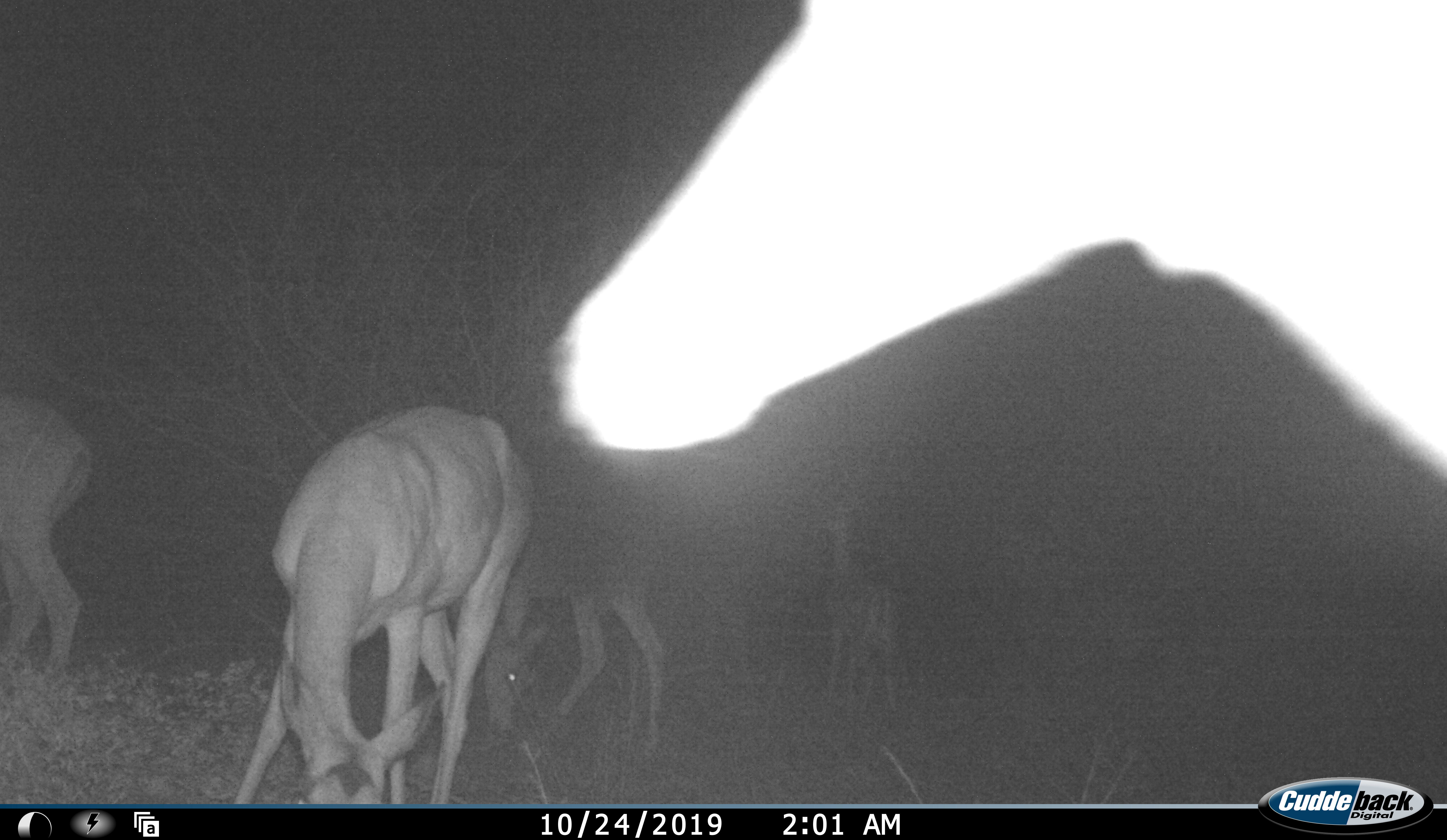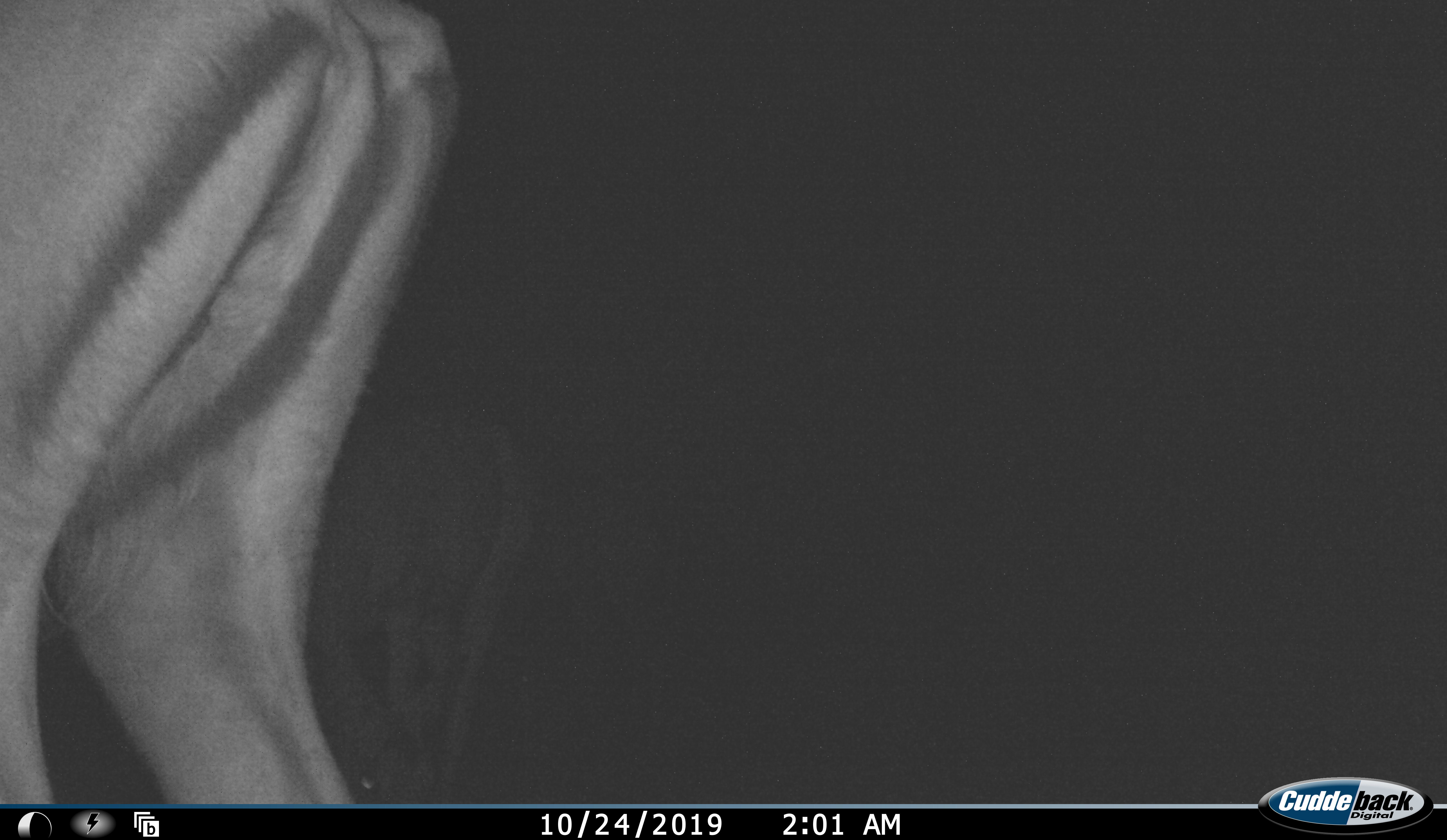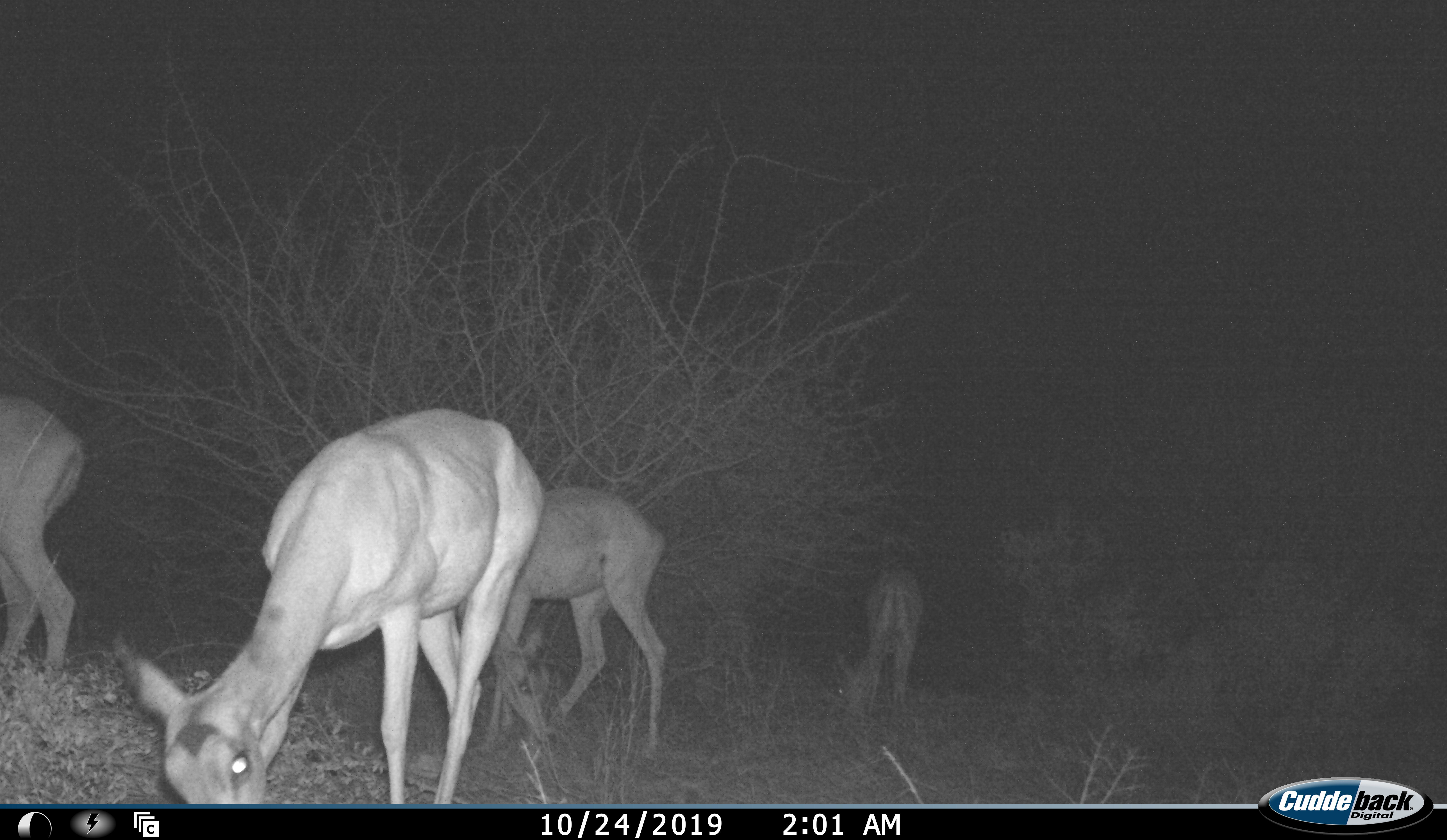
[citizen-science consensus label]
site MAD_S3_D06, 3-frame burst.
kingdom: Animalia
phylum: Chordata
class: Mammalia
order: Artiodactyla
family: Bovidae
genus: Aepyceros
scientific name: Aepyceros melampus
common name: impala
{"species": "impala (Aepyceros melampus)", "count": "5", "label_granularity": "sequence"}